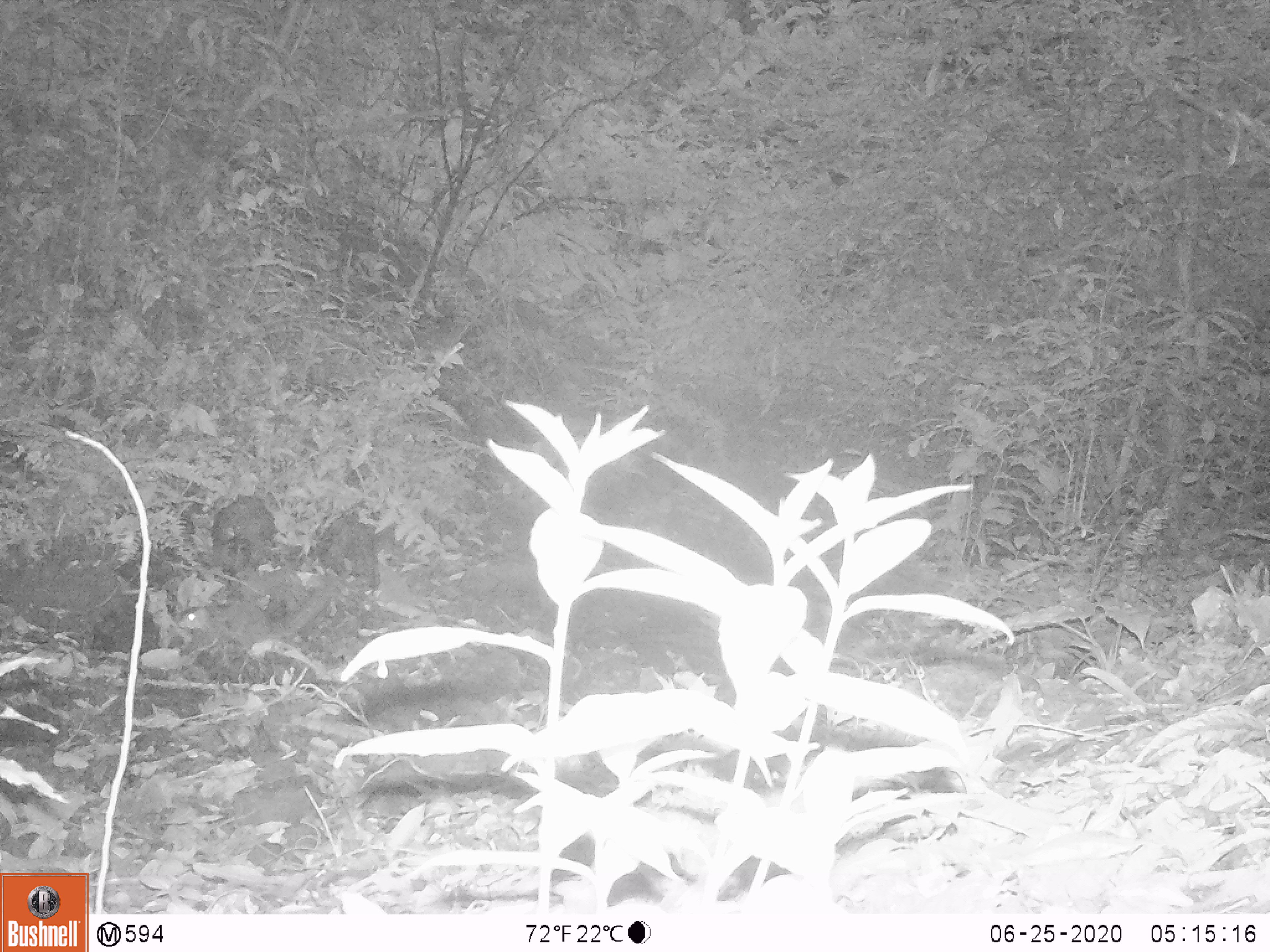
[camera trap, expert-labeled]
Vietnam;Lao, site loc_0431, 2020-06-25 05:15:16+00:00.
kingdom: Animalia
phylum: Chordata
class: Mammalia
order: Rodentia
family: Sciuridae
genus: Sciurus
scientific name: Sciurus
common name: squirrel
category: unidentified squirrel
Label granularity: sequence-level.